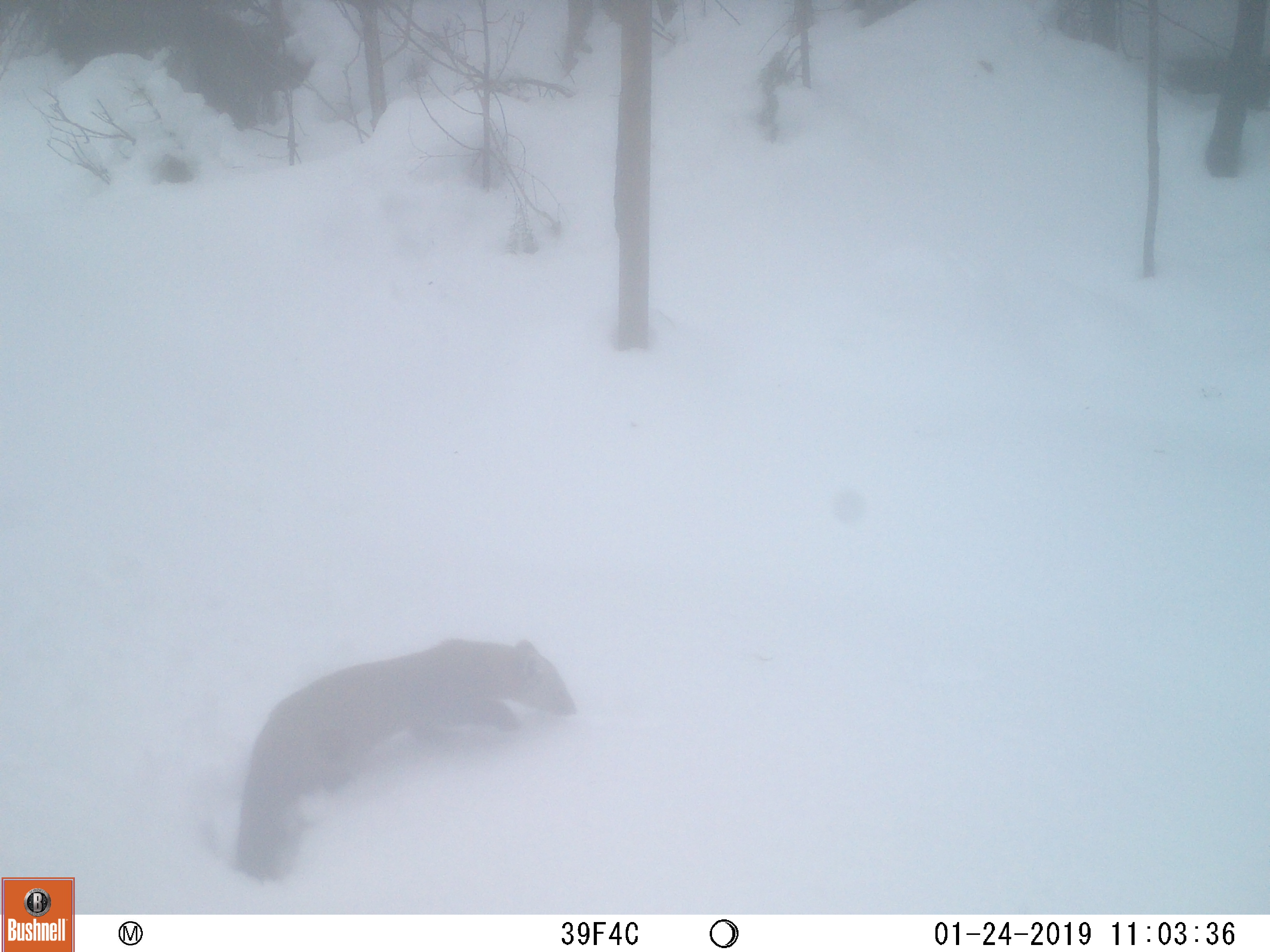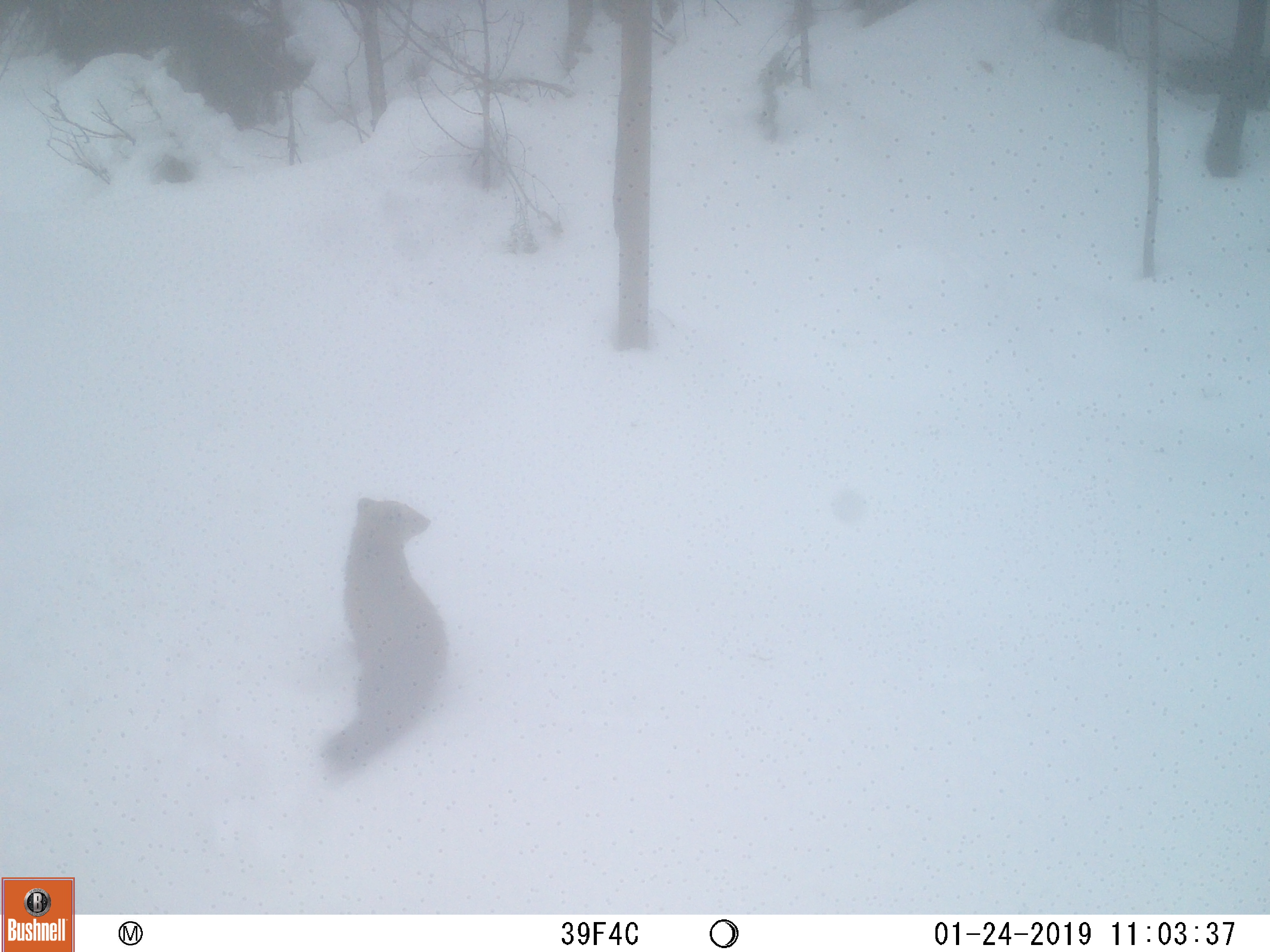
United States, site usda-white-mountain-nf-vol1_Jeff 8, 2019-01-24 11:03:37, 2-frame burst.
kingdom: Animalia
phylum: Chordata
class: Mammalia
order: Carnivora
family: Mustelidae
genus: Martes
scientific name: Martes americana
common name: american marten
American marten (Martes americana).